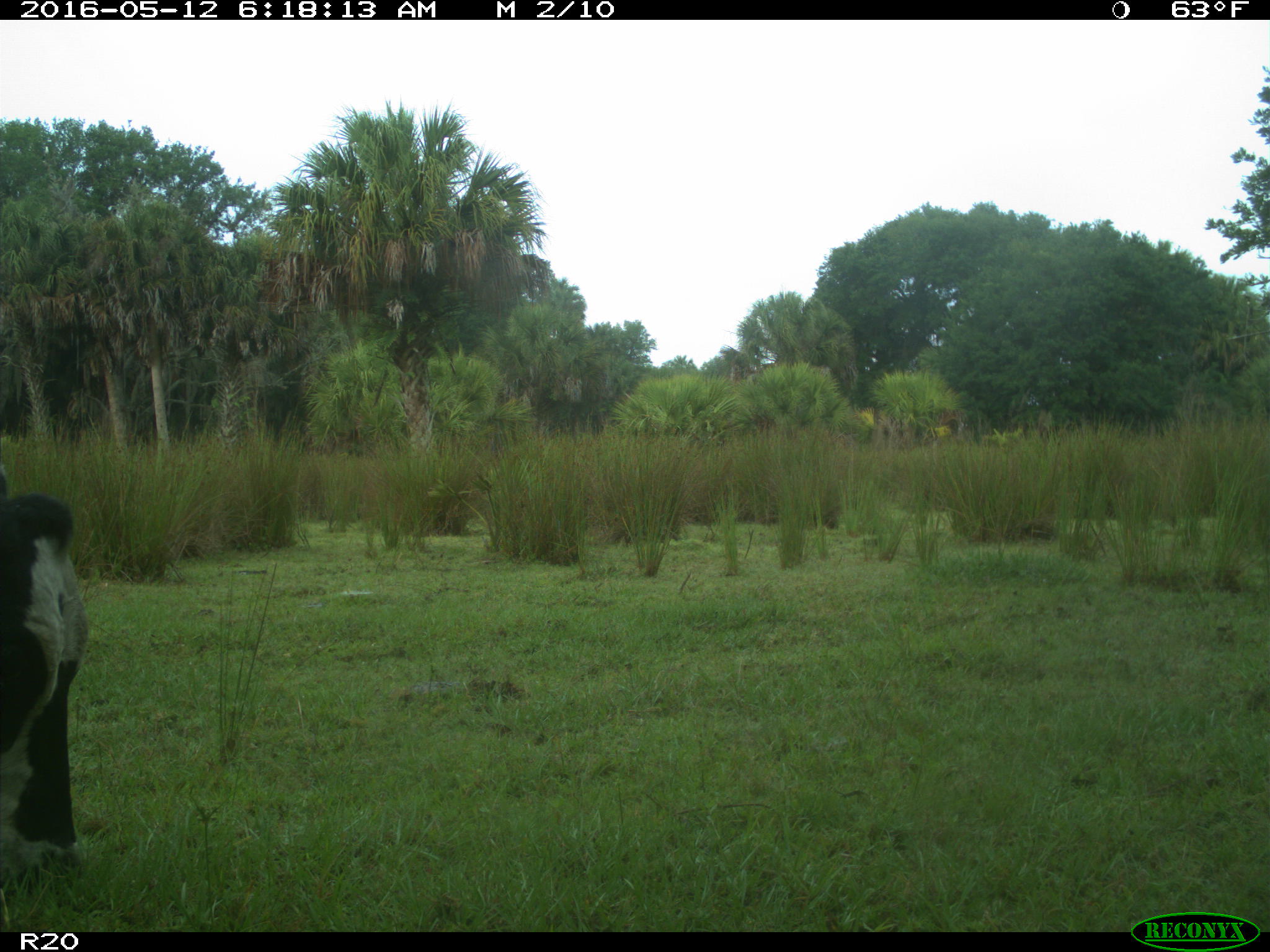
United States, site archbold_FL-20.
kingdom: Animalia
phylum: Chordata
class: Mammalia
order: Artiodactyla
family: Bovidae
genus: Bos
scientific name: Bos taurus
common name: domestic cow